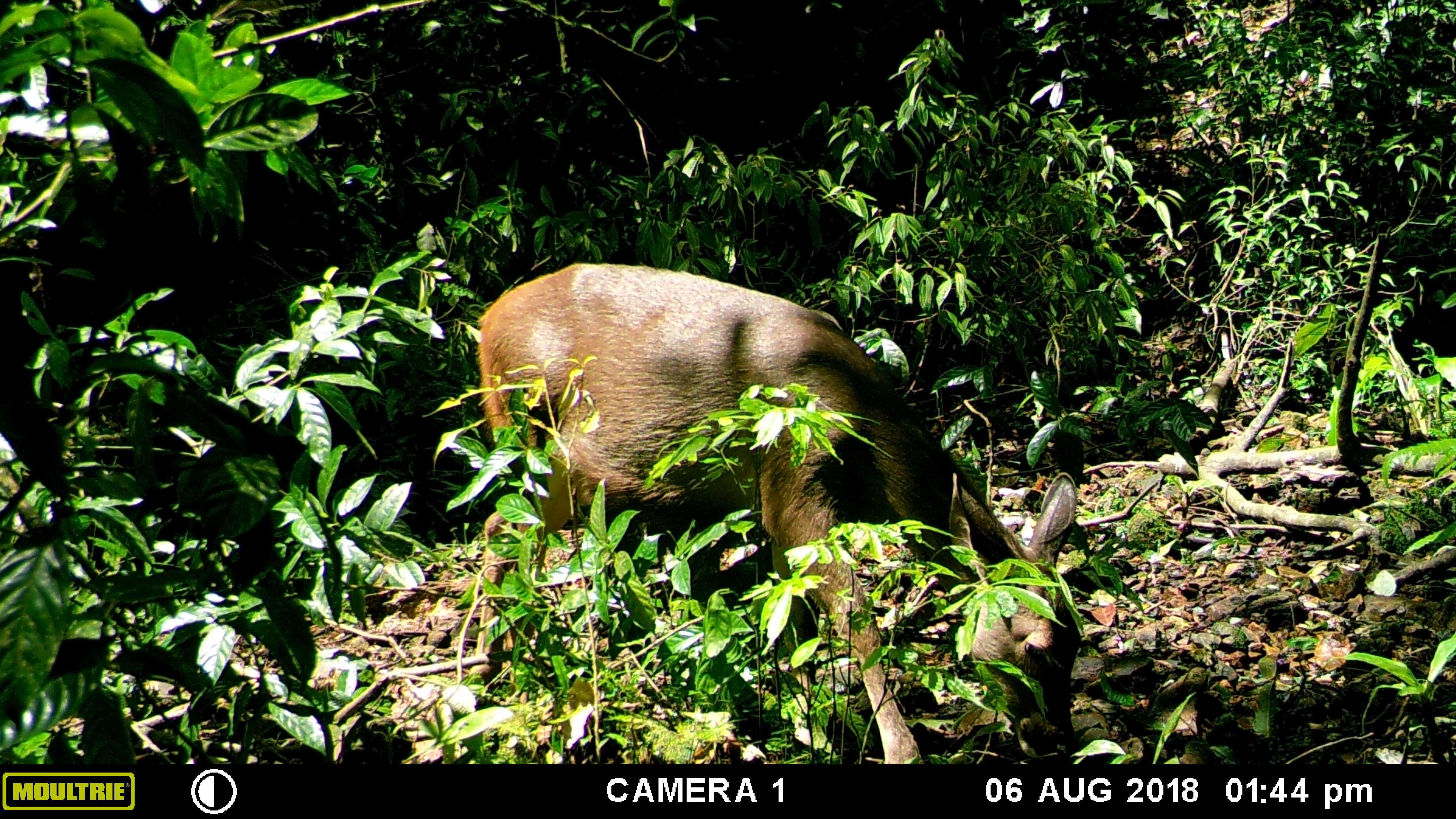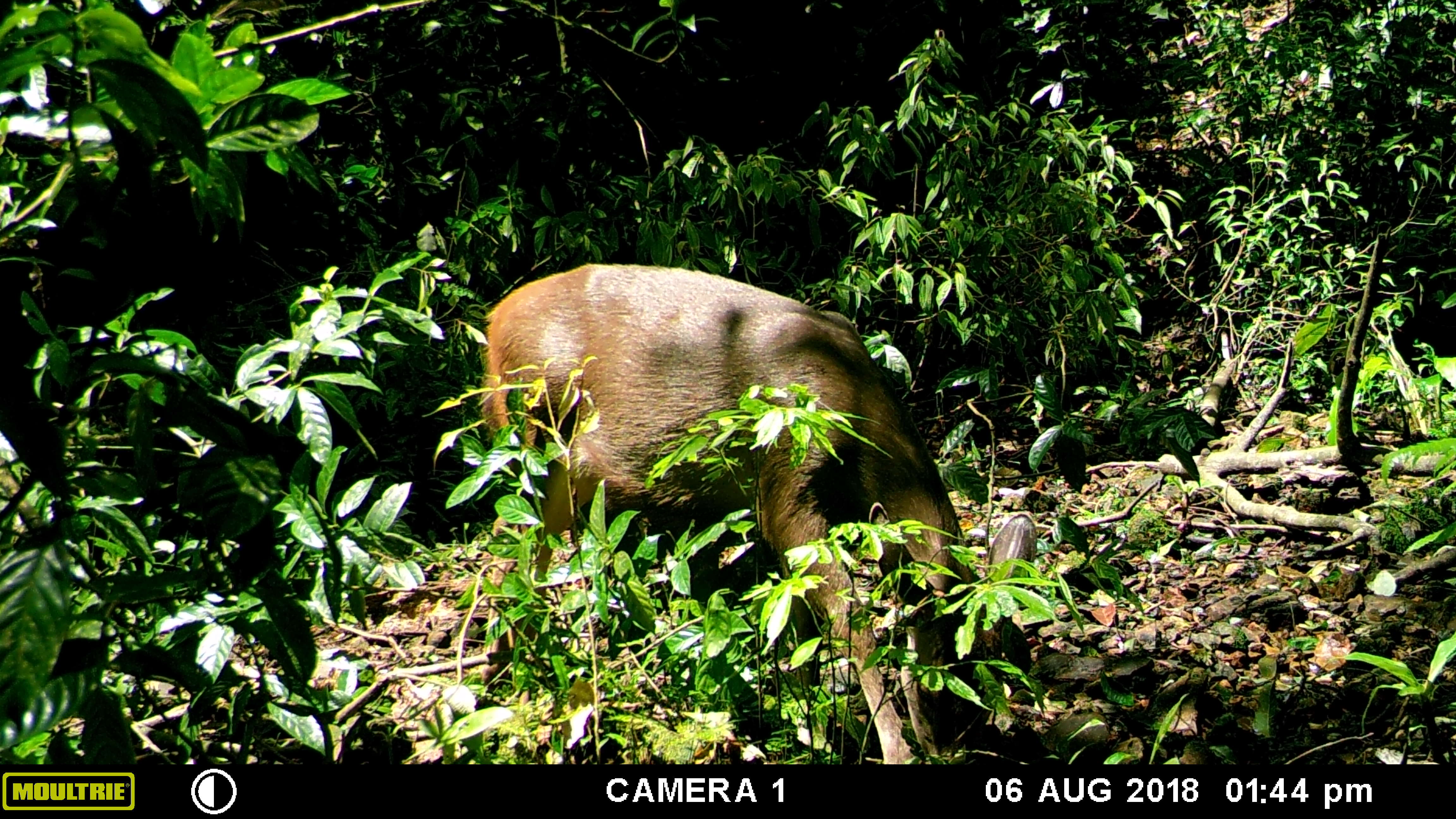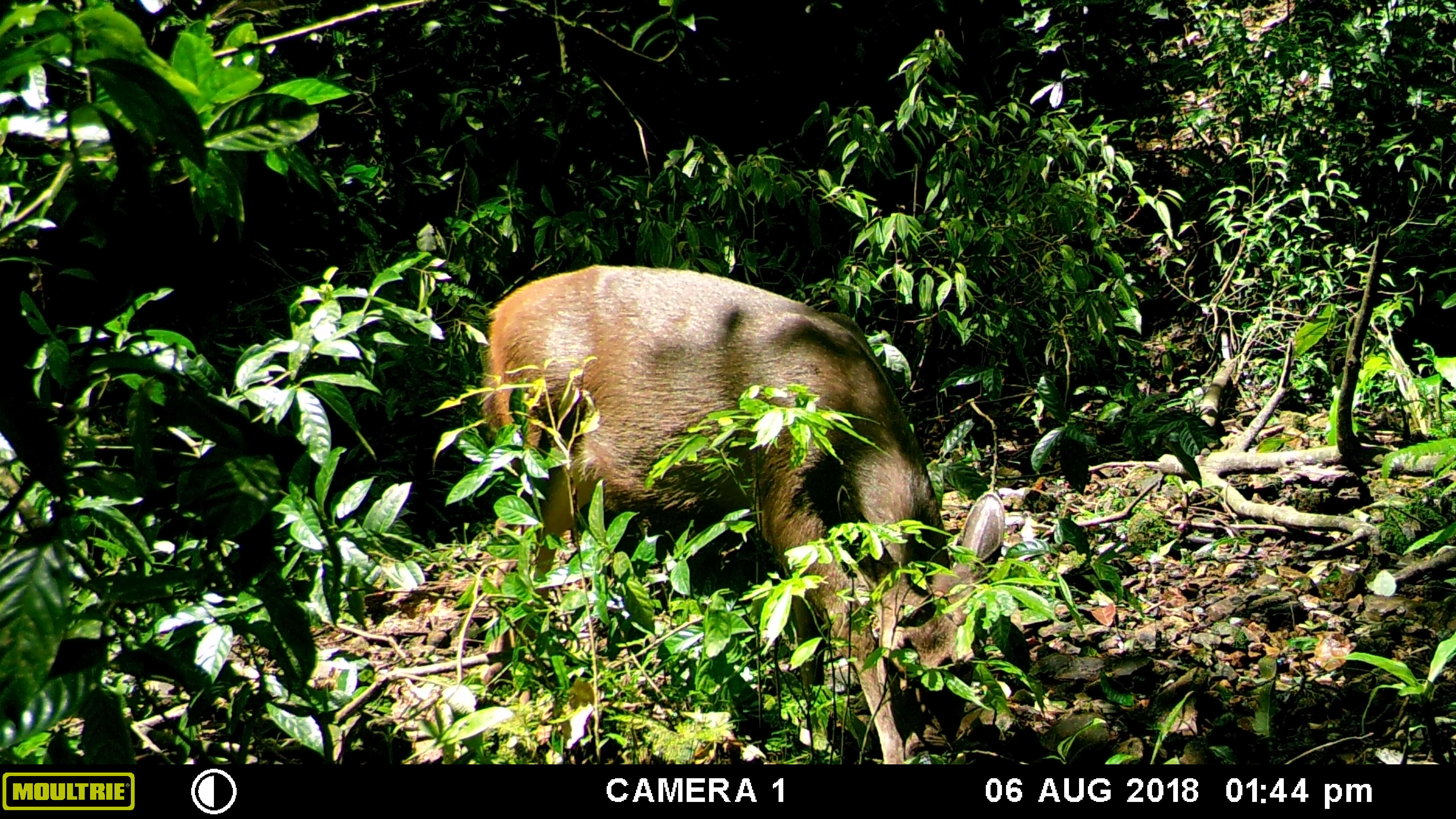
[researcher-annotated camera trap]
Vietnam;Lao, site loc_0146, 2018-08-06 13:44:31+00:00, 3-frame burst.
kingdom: Animalia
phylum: Chordata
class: Mammalia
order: Artiodactyla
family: Cervidae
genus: Rusa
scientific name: Rusa unicolor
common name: sambar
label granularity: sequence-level